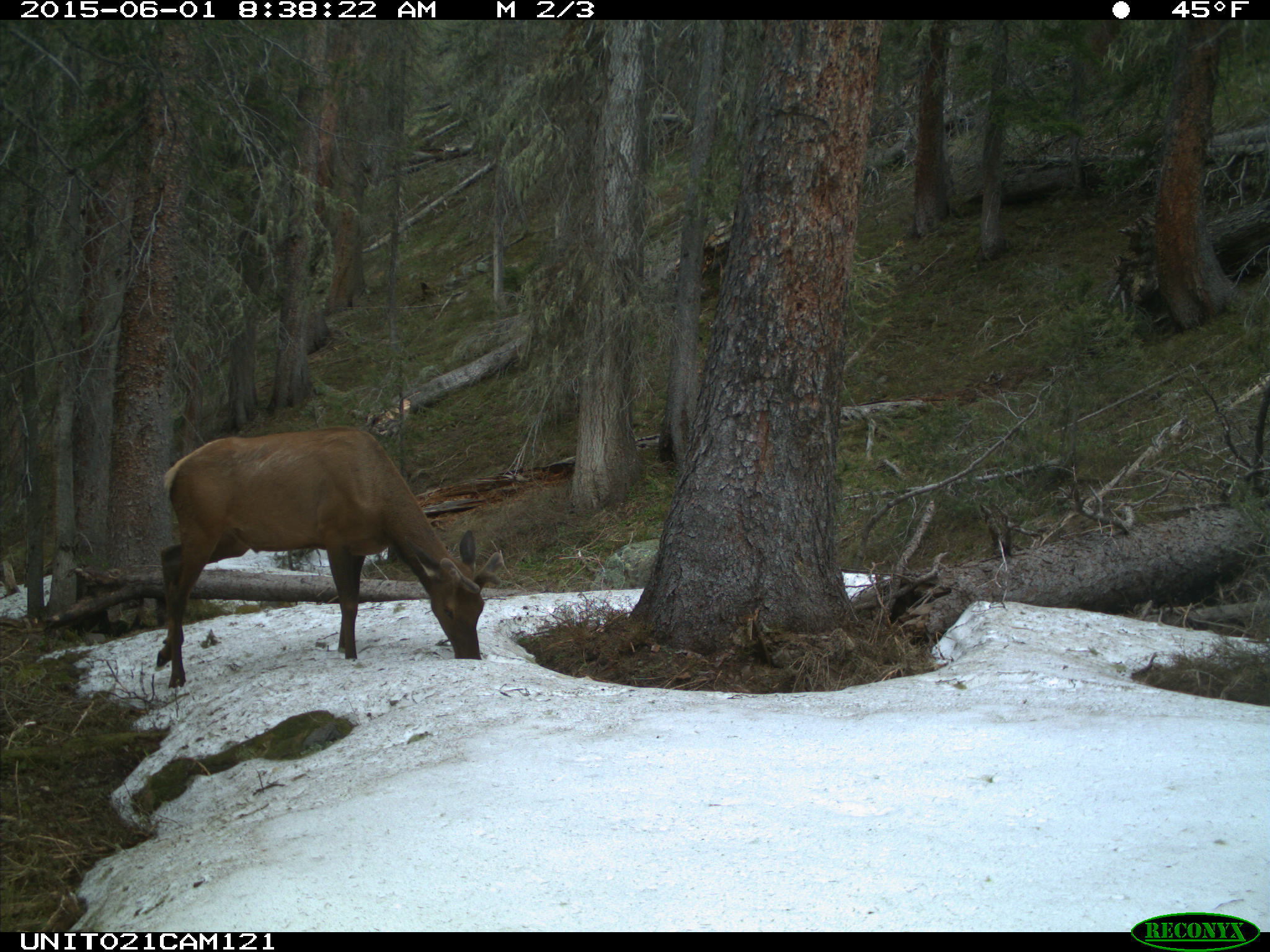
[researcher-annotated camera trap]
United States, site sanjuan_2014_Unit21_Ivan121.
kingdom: Animalia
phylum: Chordata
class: Mammalia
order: Artiodactyla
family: Cervidae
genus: Cervus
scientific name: Cervus elaphus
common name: red deer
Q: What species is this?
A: Cervus elaphus (red deer).